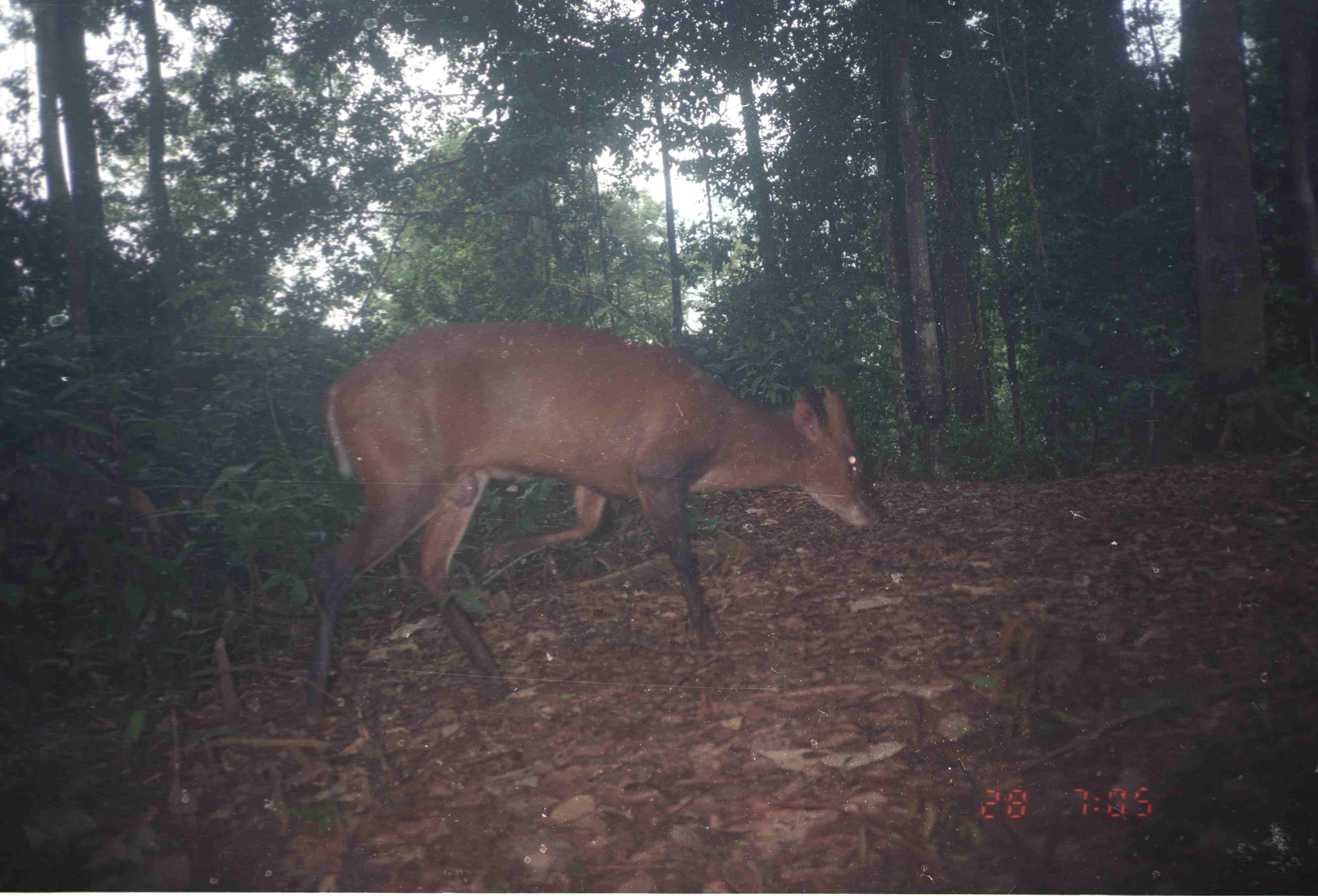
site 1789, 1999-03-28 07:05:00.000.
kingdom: Animalia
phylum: Chordata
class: Mammalia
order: Artiodactyla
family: Cervidae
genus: Muntiacus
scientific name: Muntiacus muntjak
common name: southern red muntjac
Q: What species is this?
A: Muntiacus muntjak (southern red muntjac).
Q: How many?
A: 1.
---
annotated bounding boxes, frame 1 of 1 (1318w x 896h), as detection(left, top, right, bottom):
muntiacus muntjak: detection(306, 320, 882, 727)